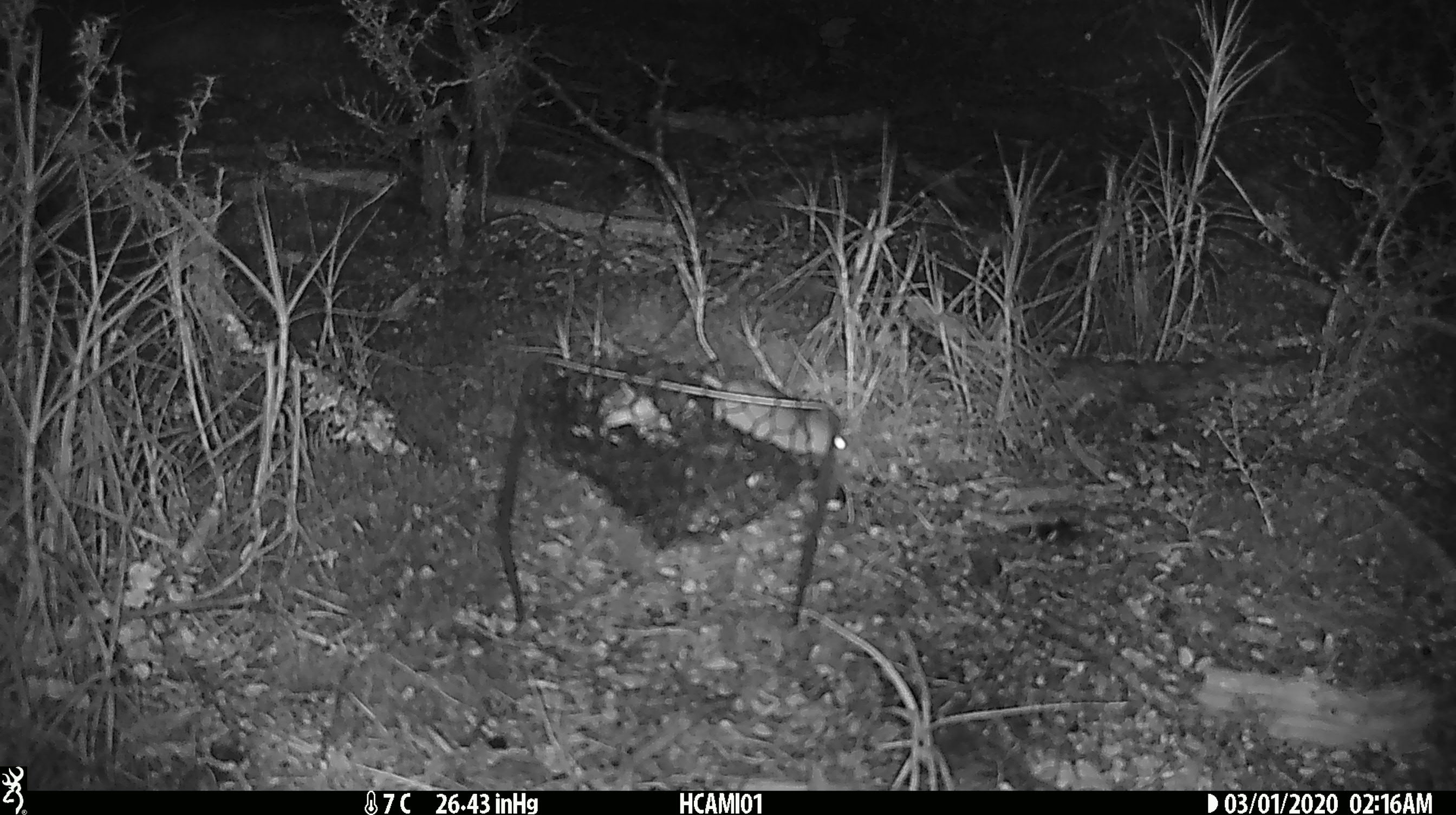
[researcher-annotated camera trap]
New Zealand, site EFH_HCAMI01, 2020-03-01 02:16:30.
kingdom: Animalia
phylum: Chordata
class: Mammalia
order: Rodentia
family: Muridae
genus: Mus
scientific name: Mus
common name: mouse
Mouse (Mus).